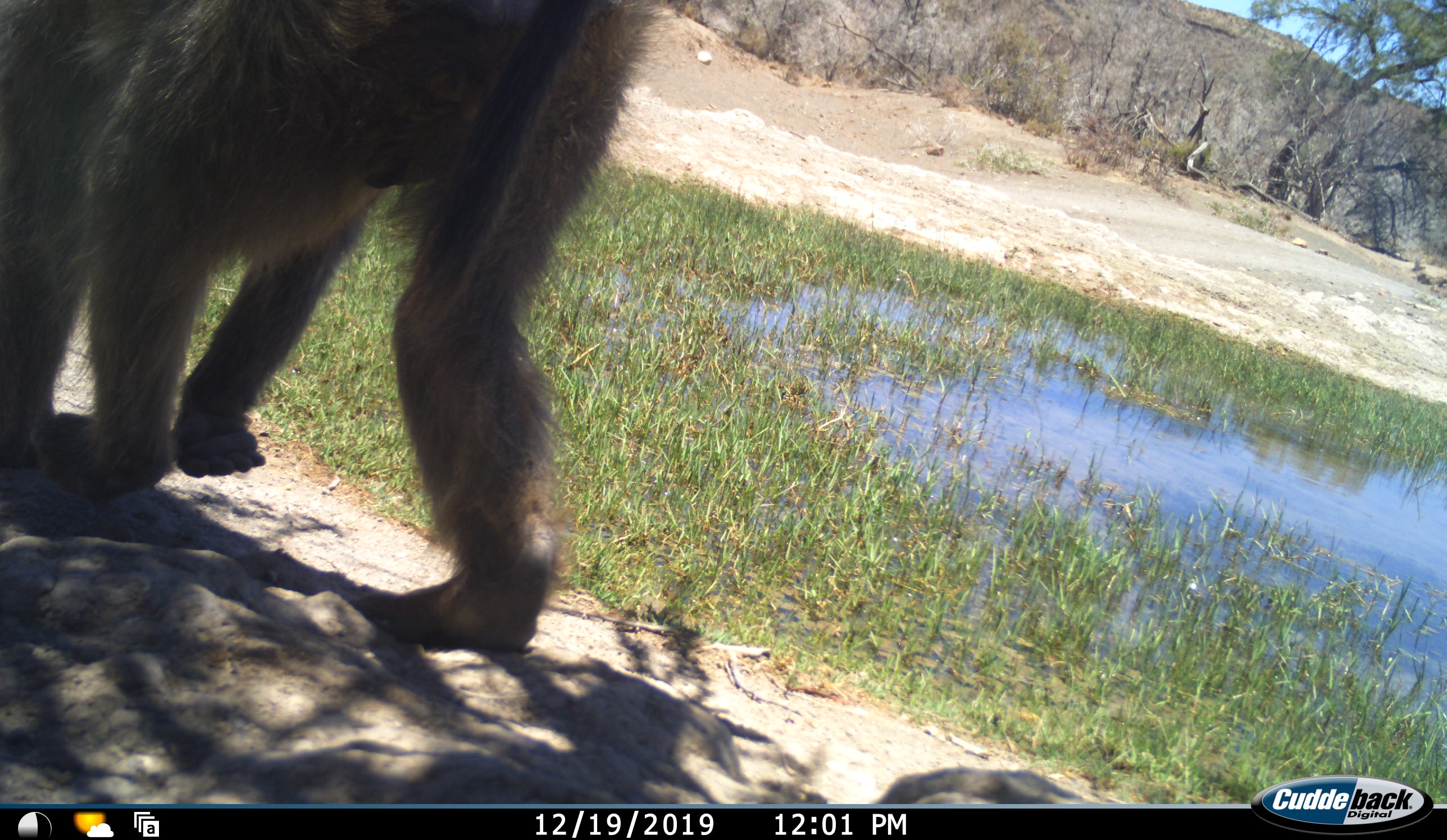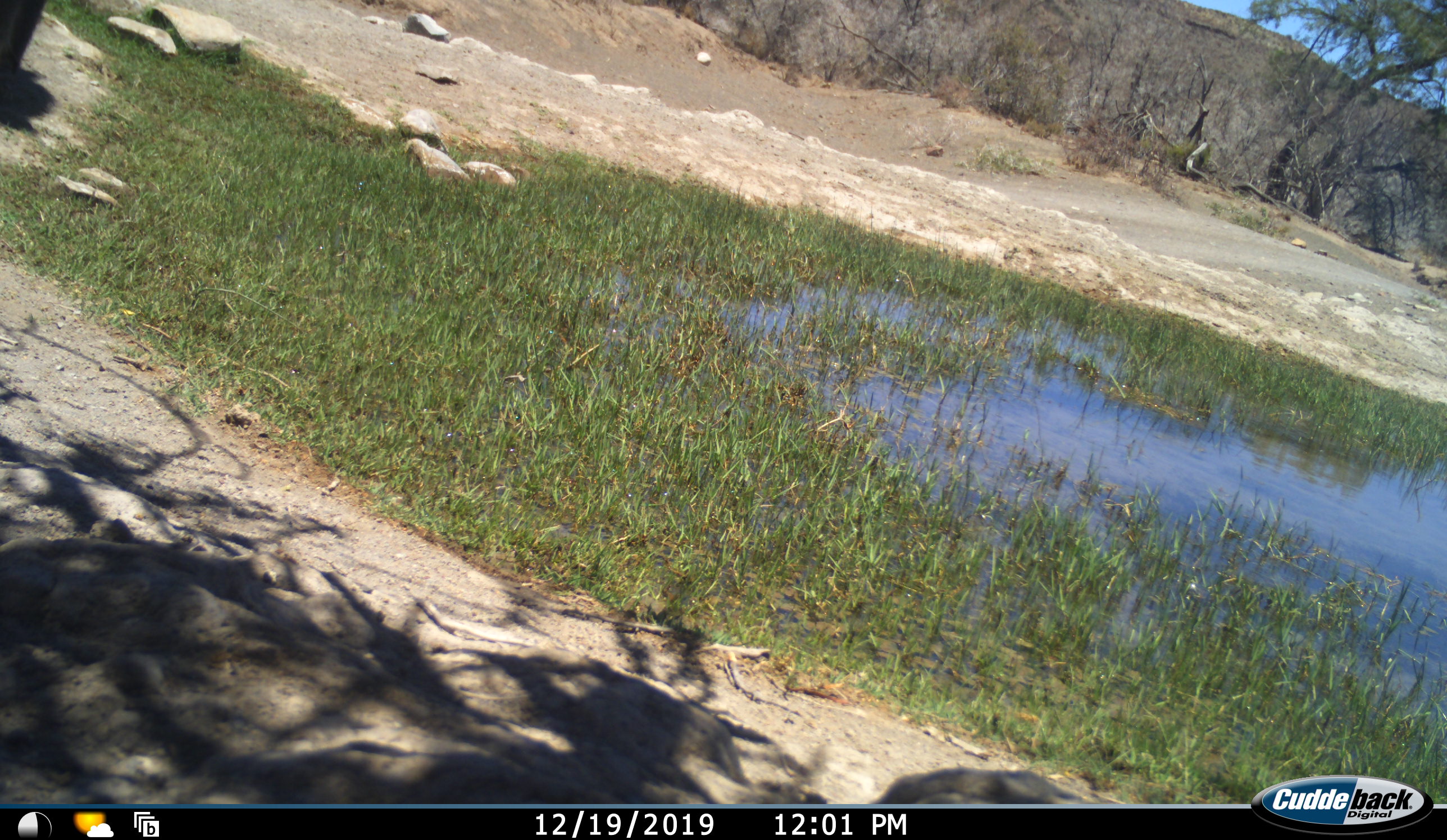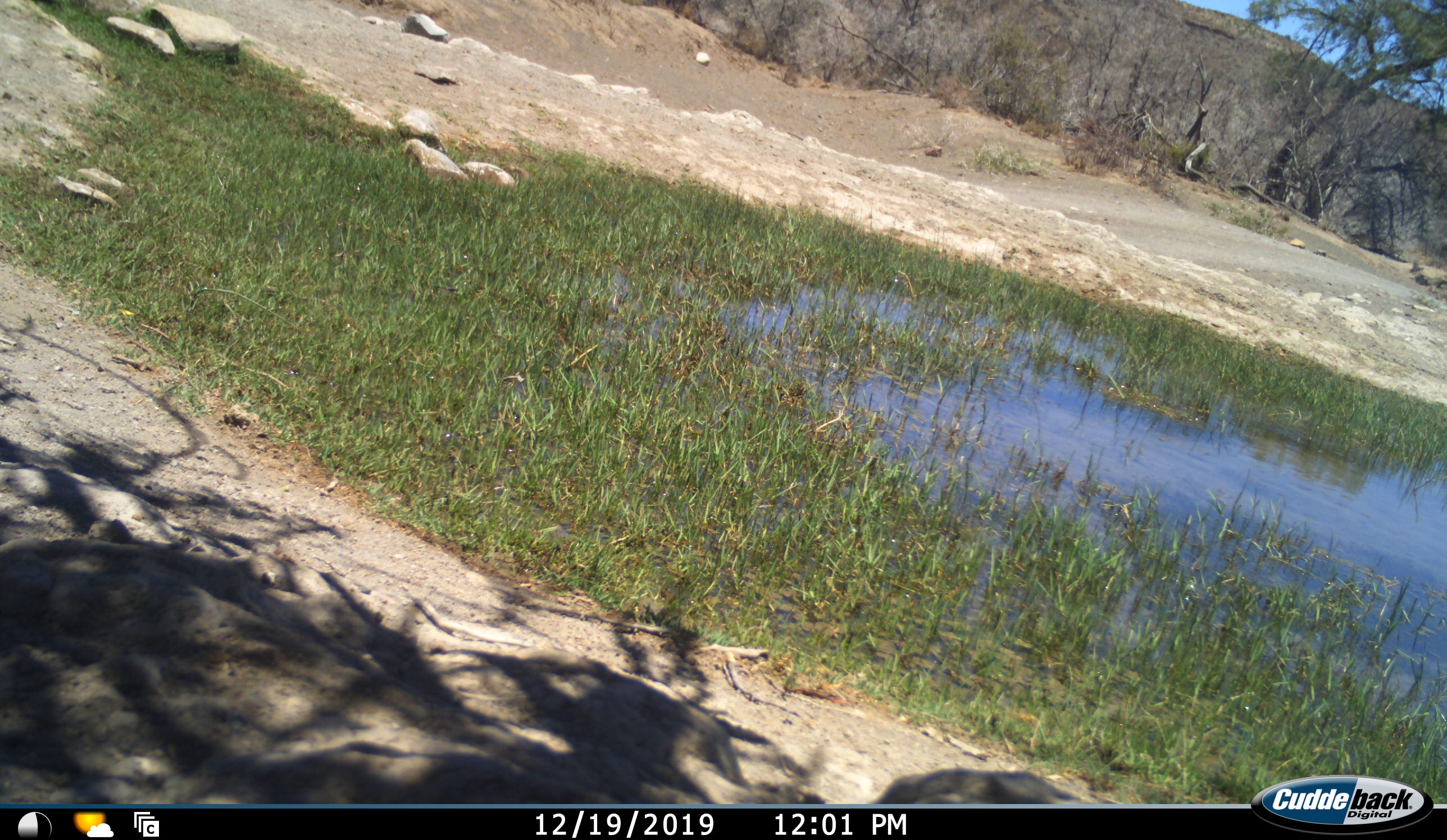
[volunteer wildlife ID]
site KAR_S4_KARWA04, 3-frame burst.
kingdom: Animalia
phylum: Chordata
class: Mammalia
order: Primates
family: Cercopithecidae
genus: Papio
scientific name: Papio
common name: baboon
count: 1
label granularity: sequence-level